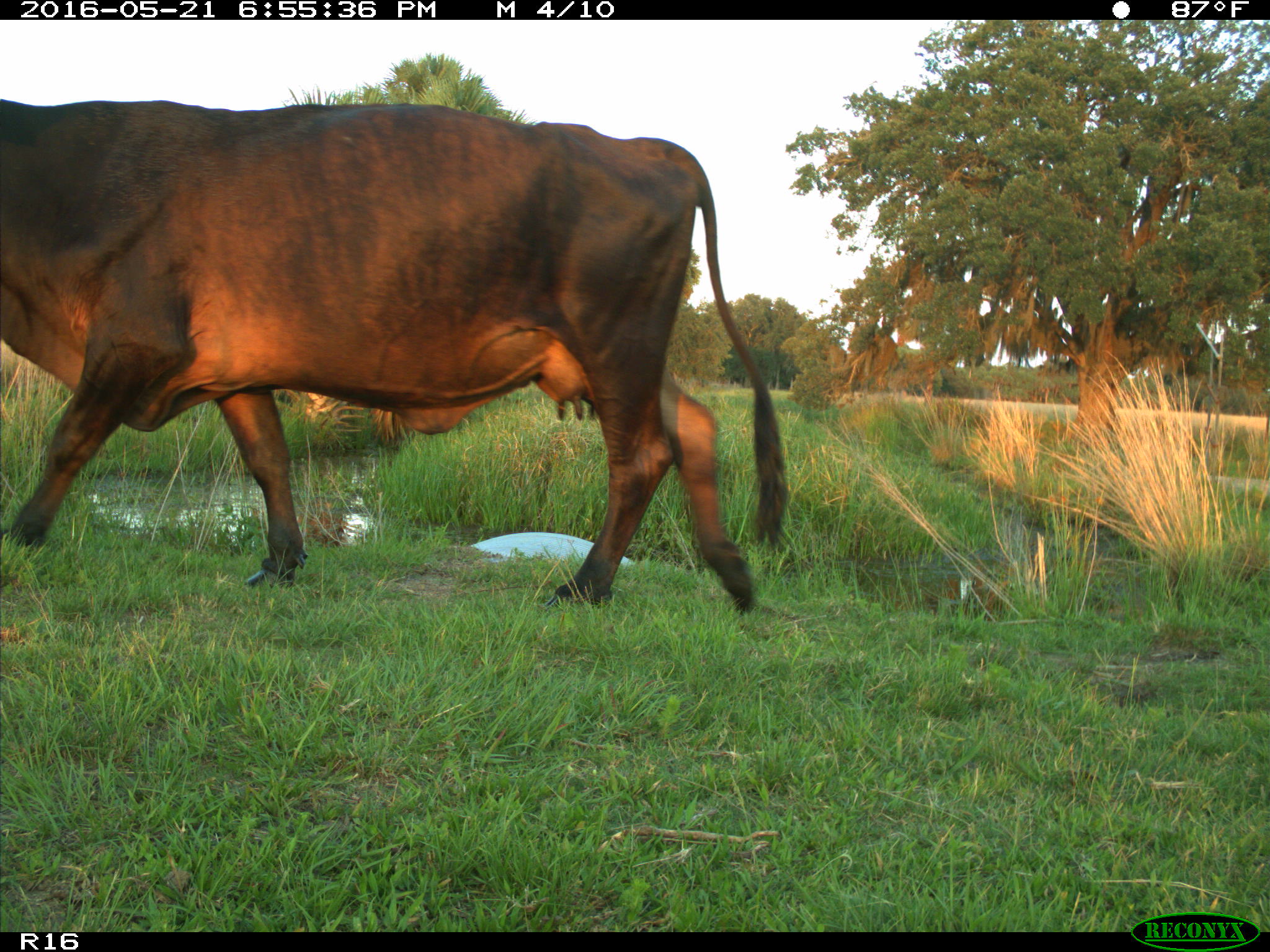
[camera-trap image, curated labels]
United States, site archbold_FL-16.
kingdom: Animalia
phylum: Chordata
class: Mammalia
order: Artiodactyla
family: Bovidae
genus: Bos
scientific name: Bos taurus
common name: domestic cow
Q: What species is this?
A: Bos taurus (domestic cow).